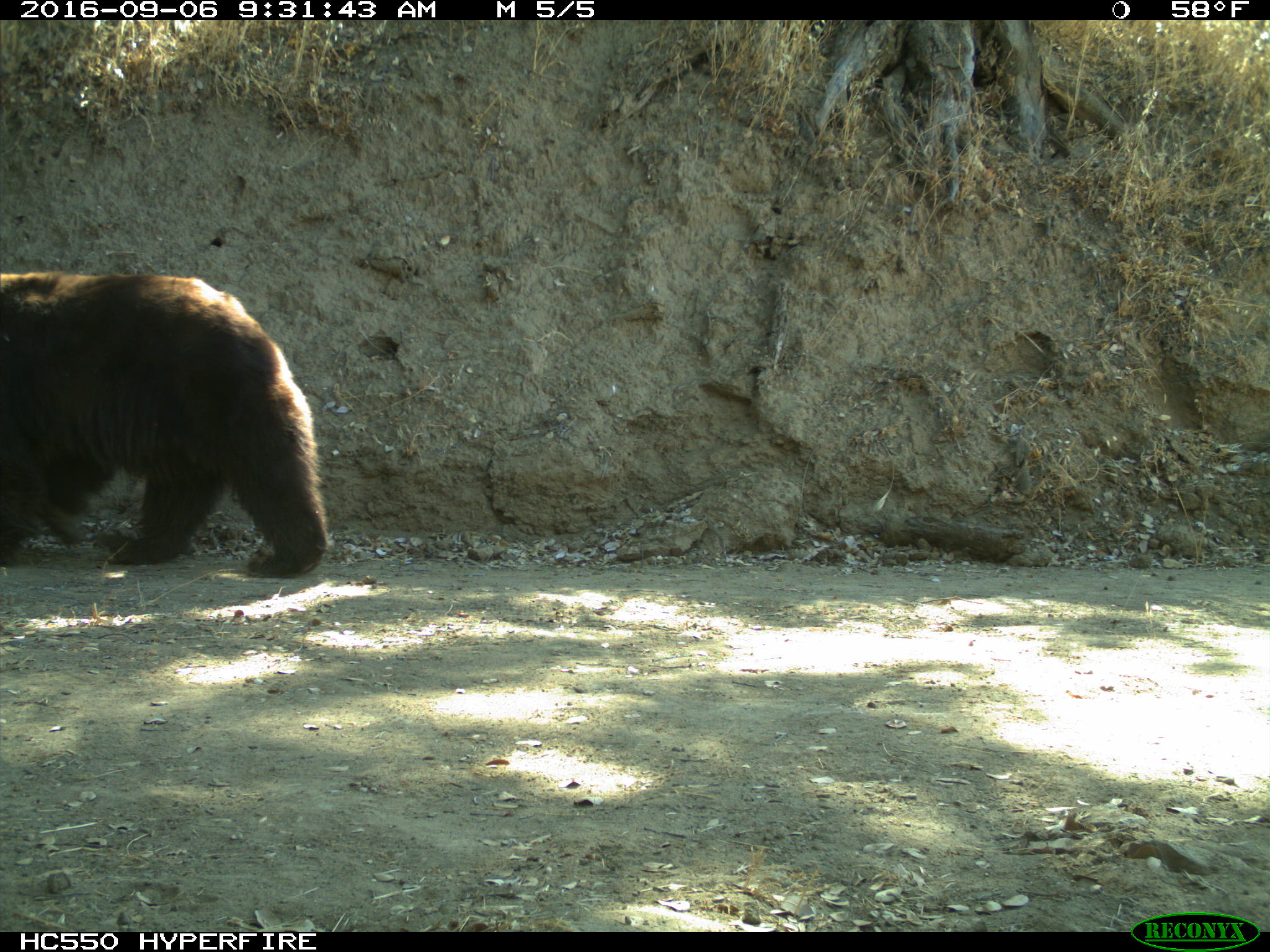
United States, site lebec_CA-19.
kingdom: Animalia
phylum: Chordata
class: Mammalia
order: Carnivora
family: Ursidae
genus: Ursus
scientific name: Ursus americanus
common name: american black bear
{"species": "Ursus americanus (american black bear)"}